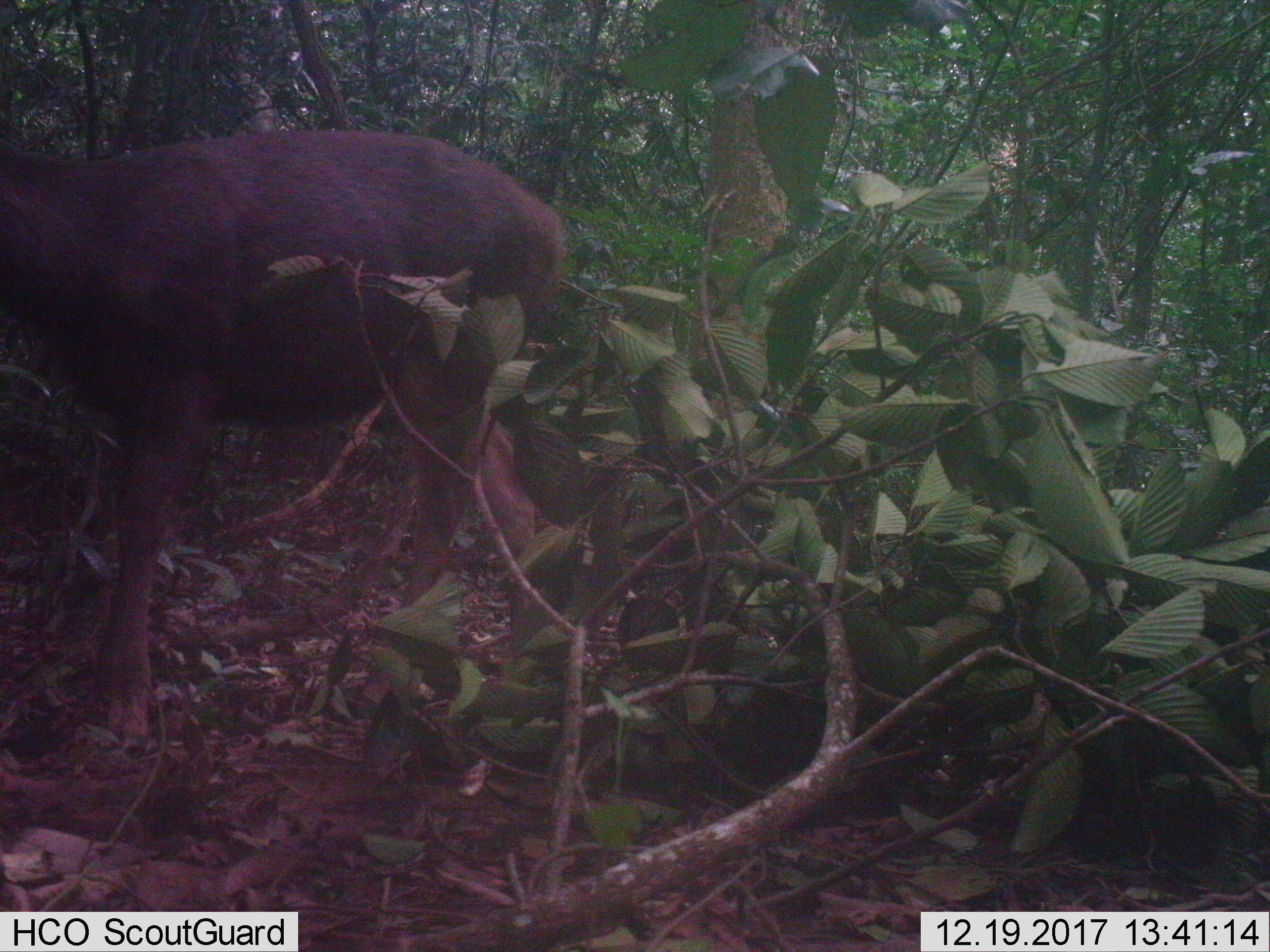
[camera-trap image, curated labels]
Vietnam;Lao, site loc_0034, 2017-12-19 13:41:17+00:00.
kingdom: Animalia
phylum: Chordata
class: Mammalia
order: Artiodactyla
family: Cervidae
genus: Rusa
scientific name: Rusa unicolor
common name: sambar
Sambar (Rusa unicolor). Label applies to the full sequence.